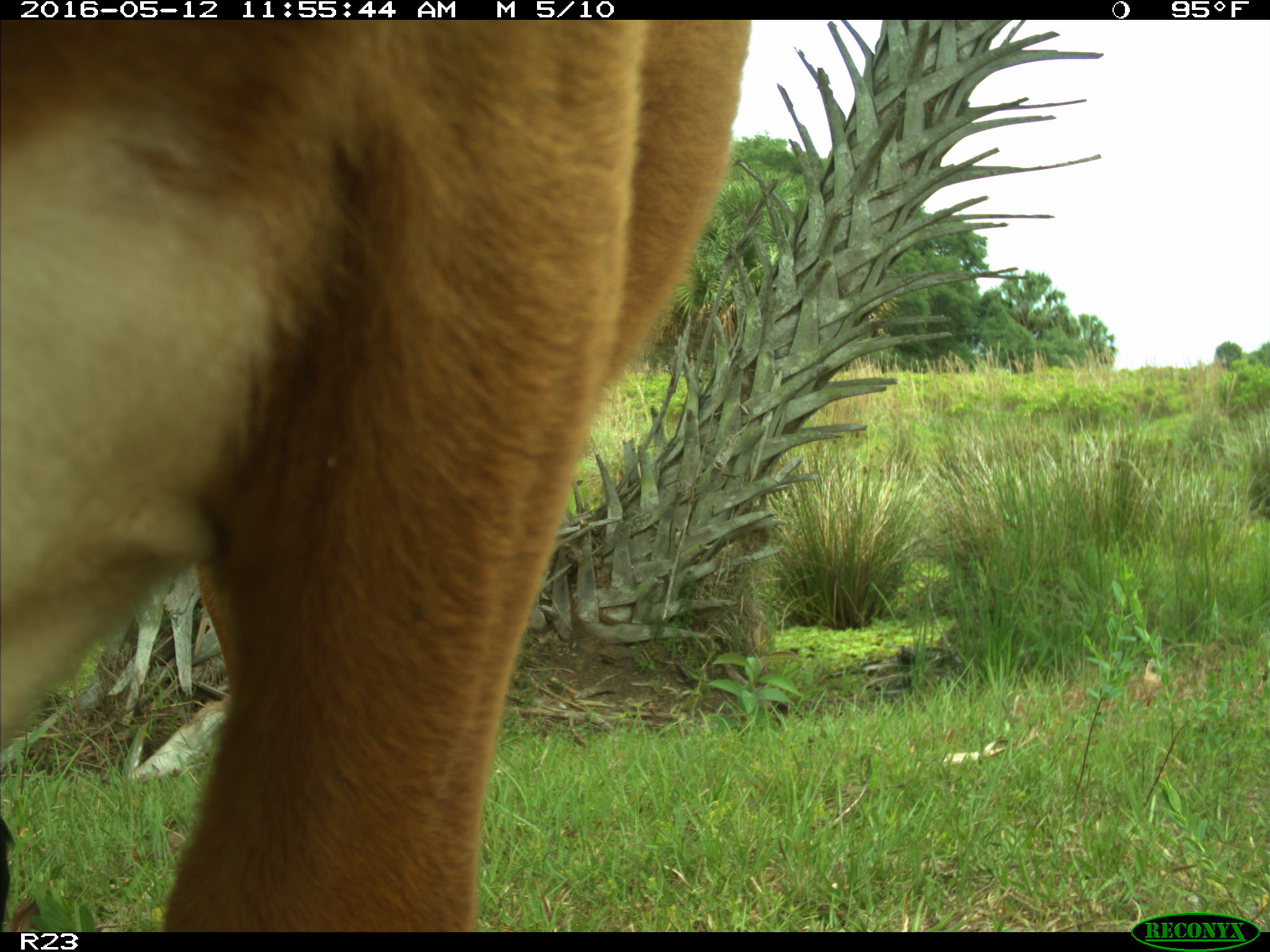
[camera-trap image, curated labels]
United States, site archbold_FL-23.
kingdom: Animalia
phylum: Chordata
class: Mammalia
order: Artiodactyla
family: Bovidae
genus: Bos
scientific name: Bos taurus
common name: domestic cow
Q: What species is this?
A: Bos taurus (domestic cow).